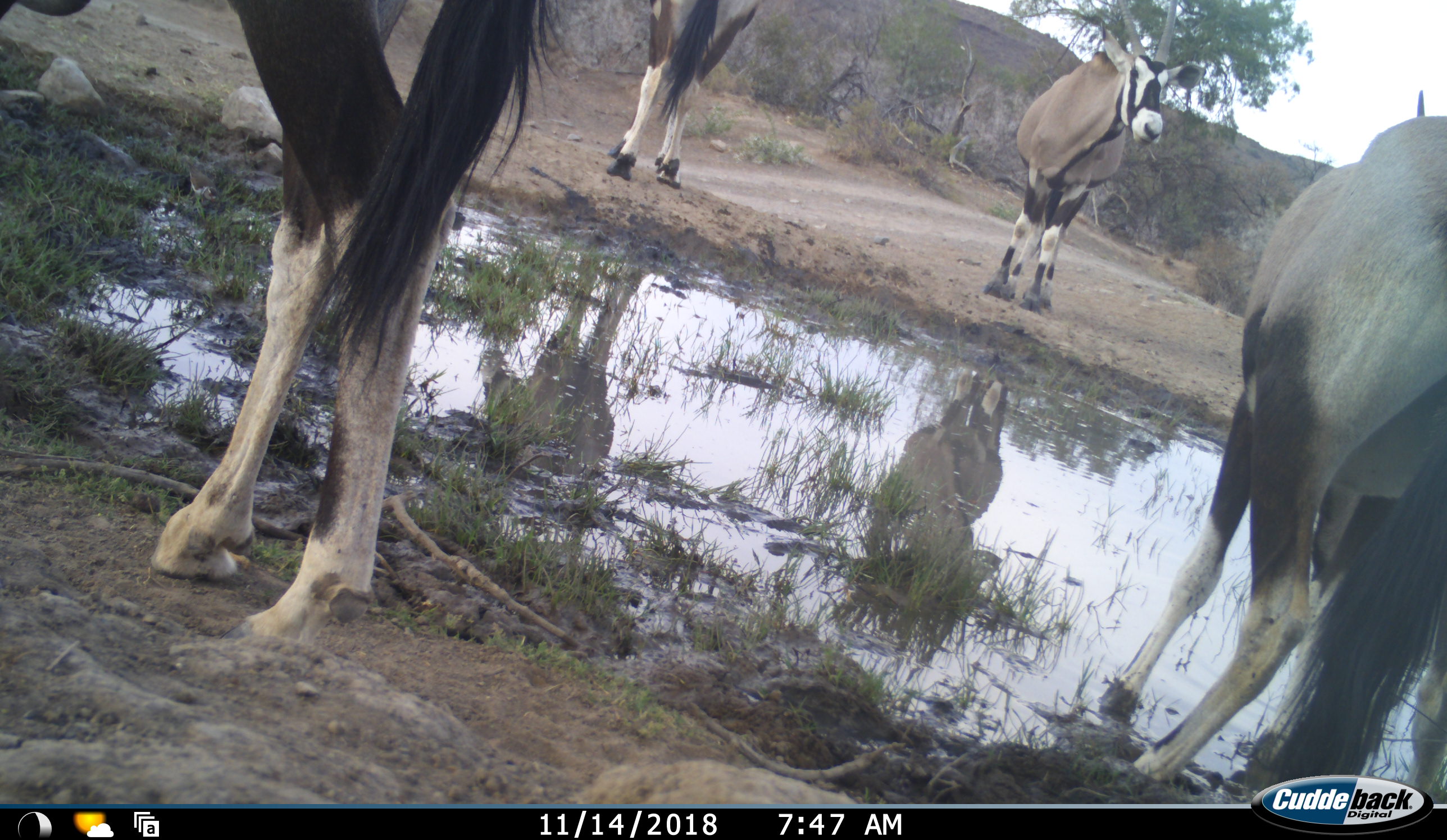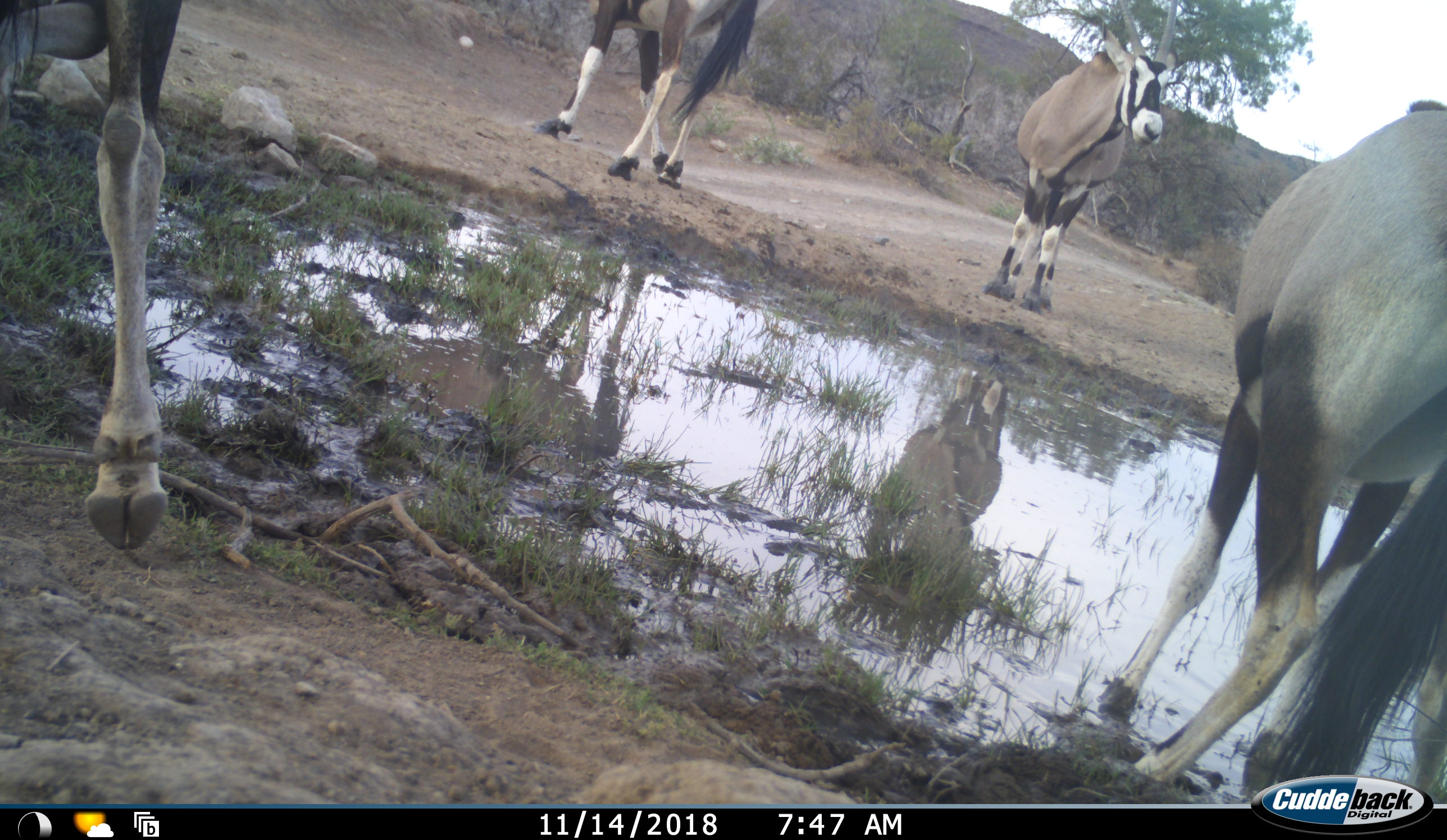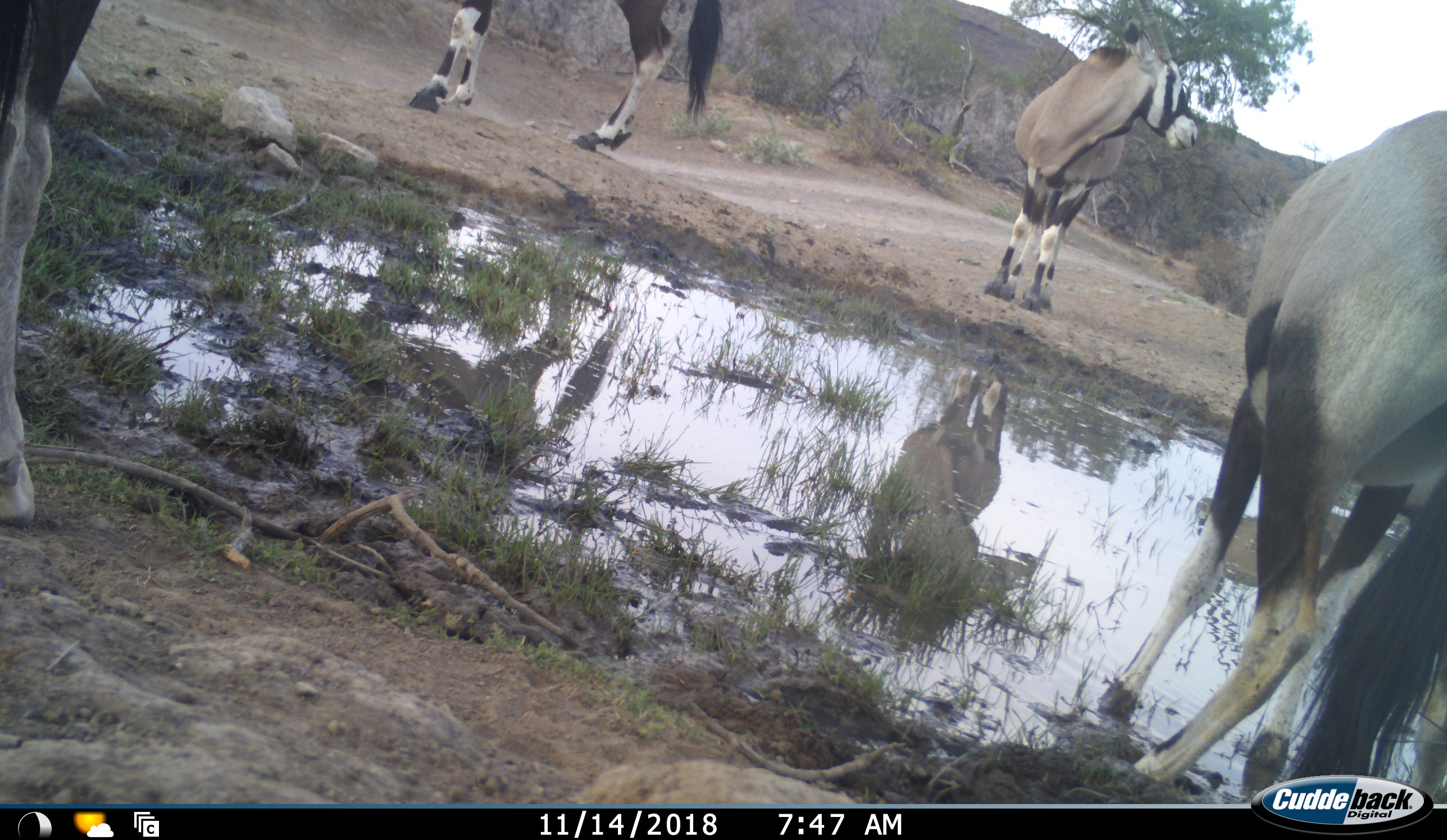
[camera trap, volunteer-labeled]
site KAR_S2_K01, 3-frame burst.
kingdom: Animalia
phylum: Chordata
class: Mammalia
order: Artiodactyla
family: Bovidae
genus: Oryx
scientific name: Oryx gazella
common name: gemsbok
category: oryx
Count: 4.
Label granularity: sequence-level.